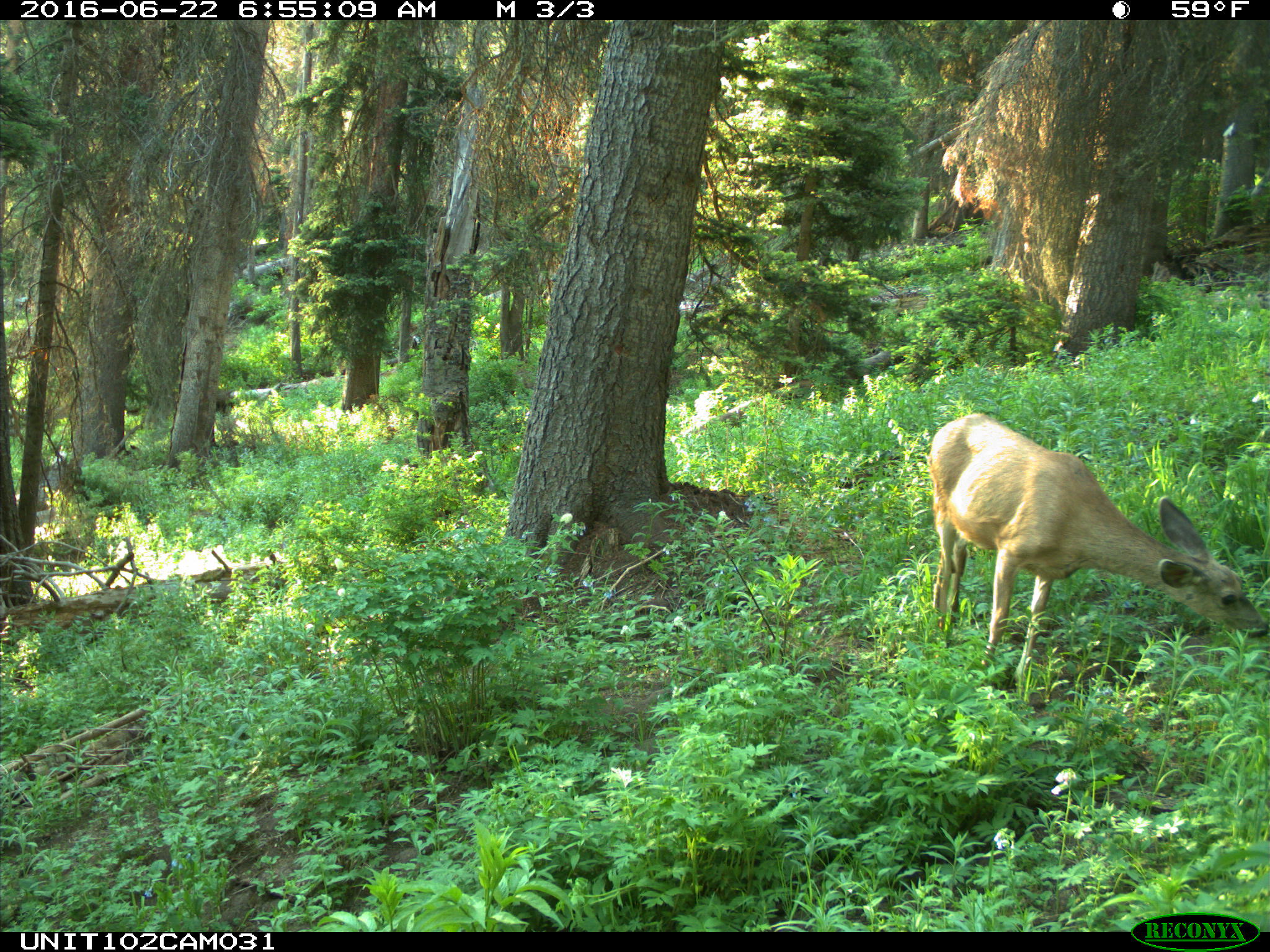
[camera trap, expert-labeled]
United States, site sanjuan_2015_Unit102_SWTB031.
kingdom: Animalia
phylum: Chordata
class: Mammalia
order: Artiodactyla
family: Cervidae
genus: Odocoileus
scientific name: Odocoileus hemionus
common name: mule deer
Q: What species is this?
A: Odocoileus hemionus (mule deer).